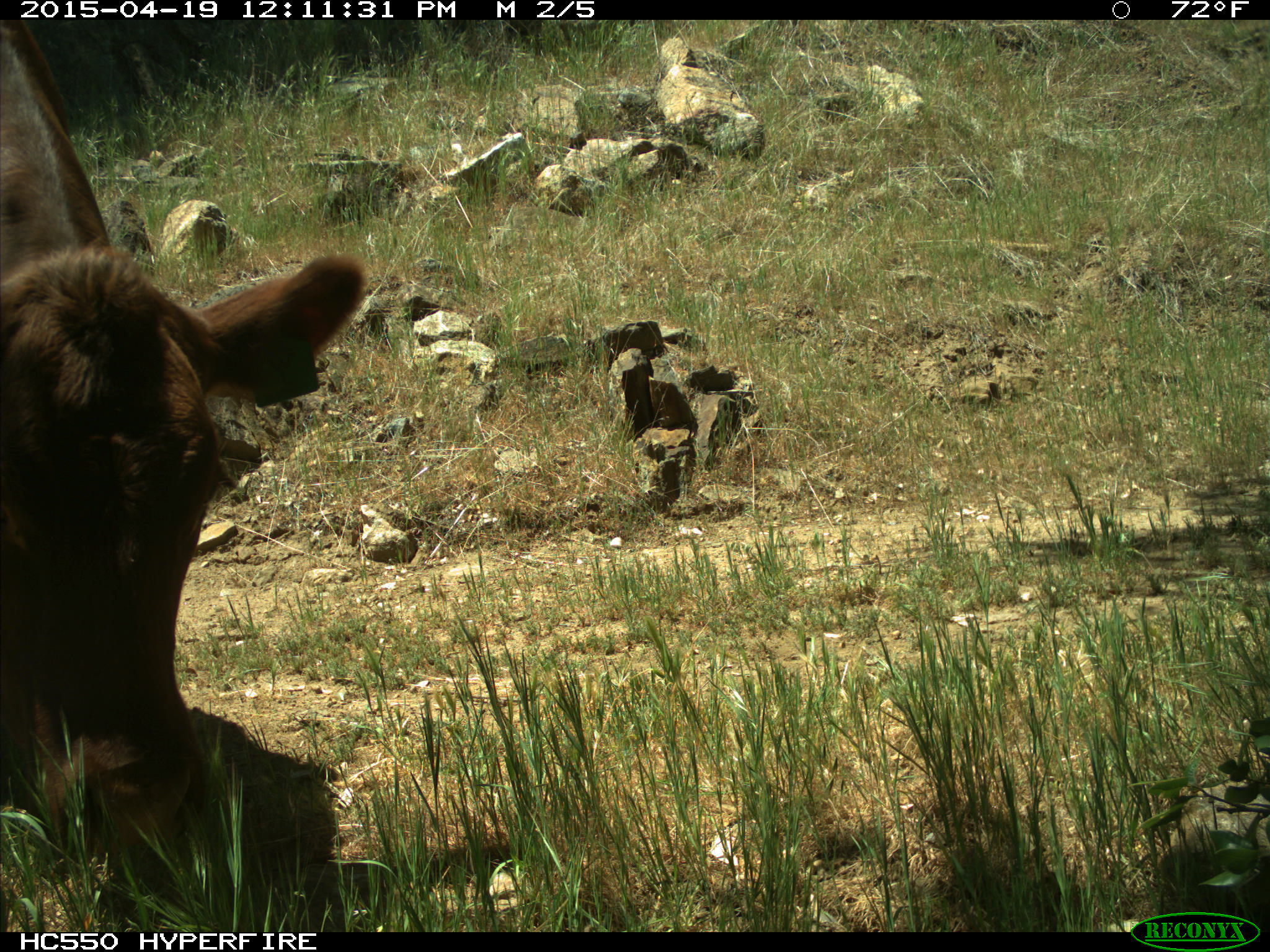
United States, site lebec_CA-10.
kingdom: Animalia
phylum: Chordata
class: Mammalia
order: Artiodactyla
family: Bovidae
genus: Bos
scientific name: Bos taurus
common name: domestic cow